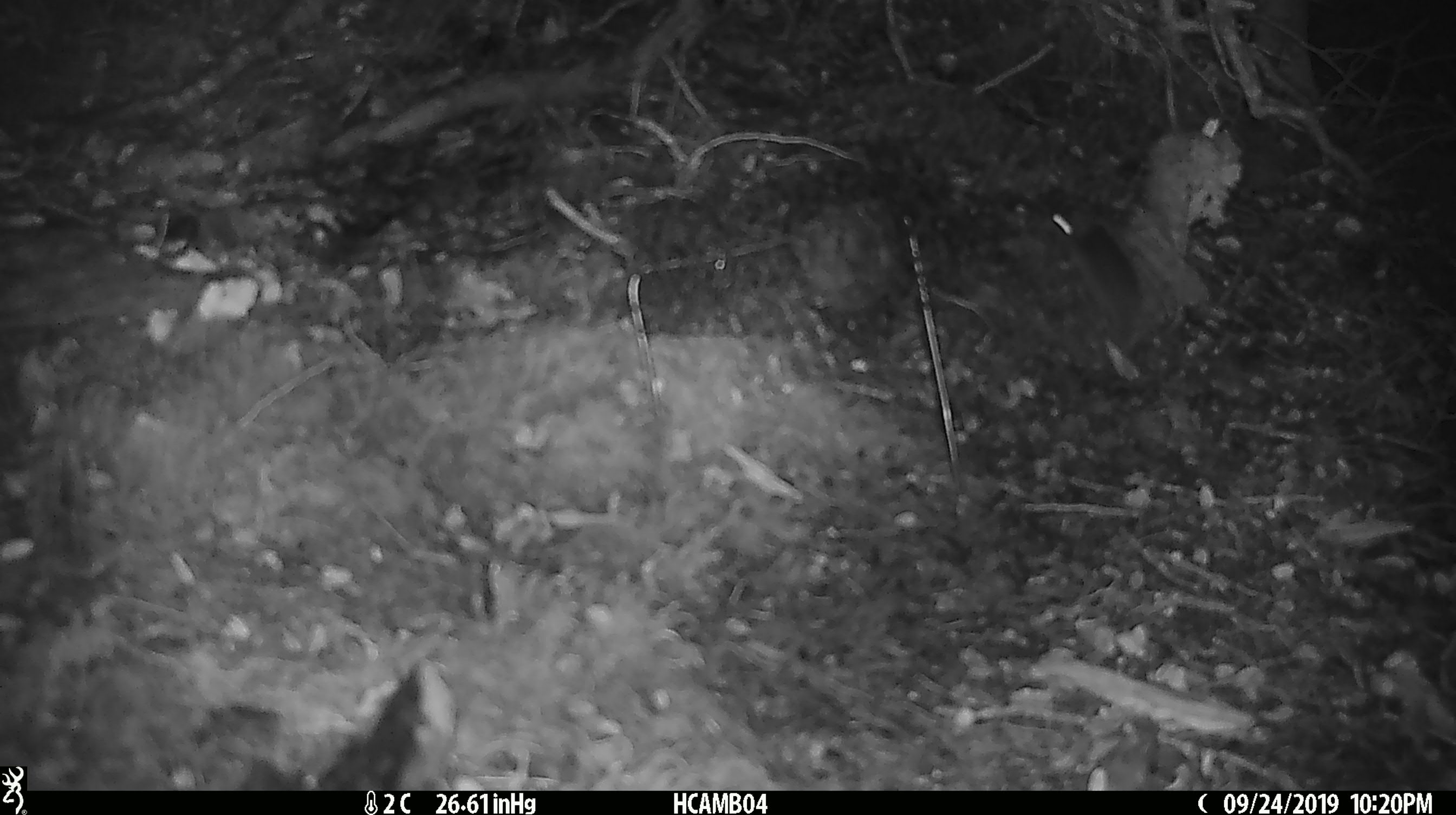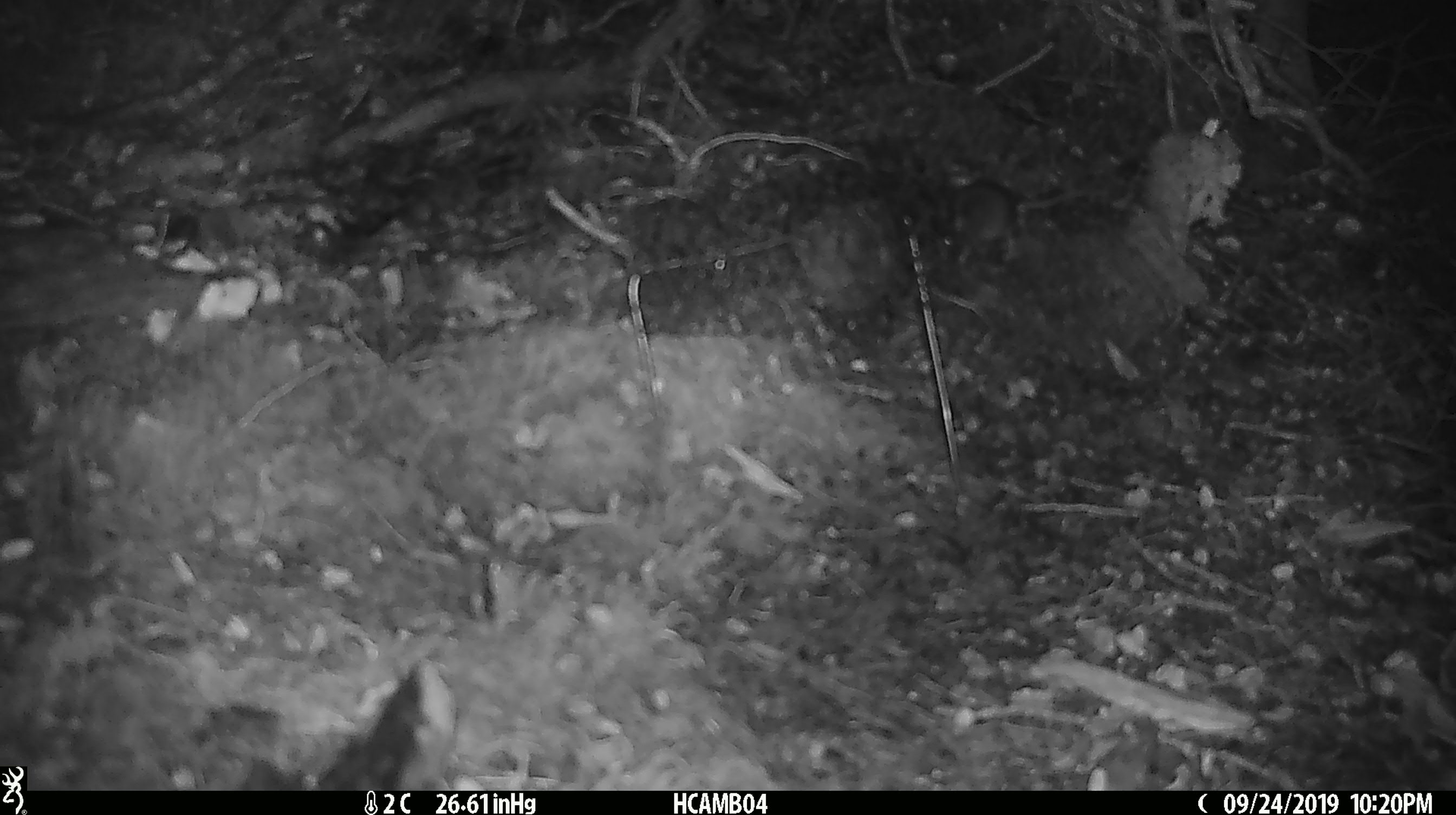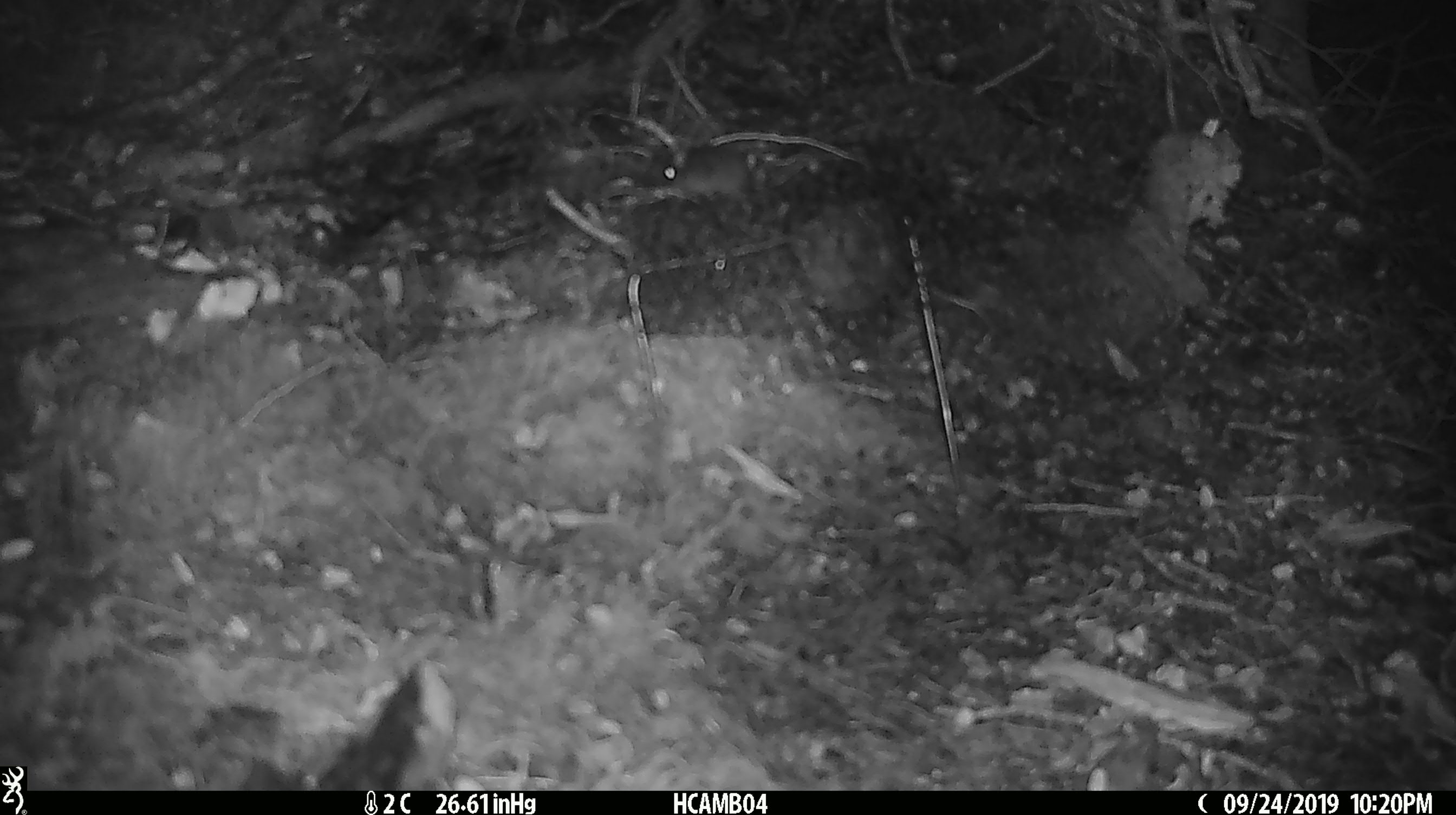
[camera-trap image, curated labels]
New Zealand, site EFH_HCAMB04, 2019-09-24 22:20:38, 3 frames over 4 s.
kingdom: Animalia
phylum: Chordata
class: Mammalia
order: Rodentia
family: Muridae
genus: Mus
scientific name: Mus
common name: mouse